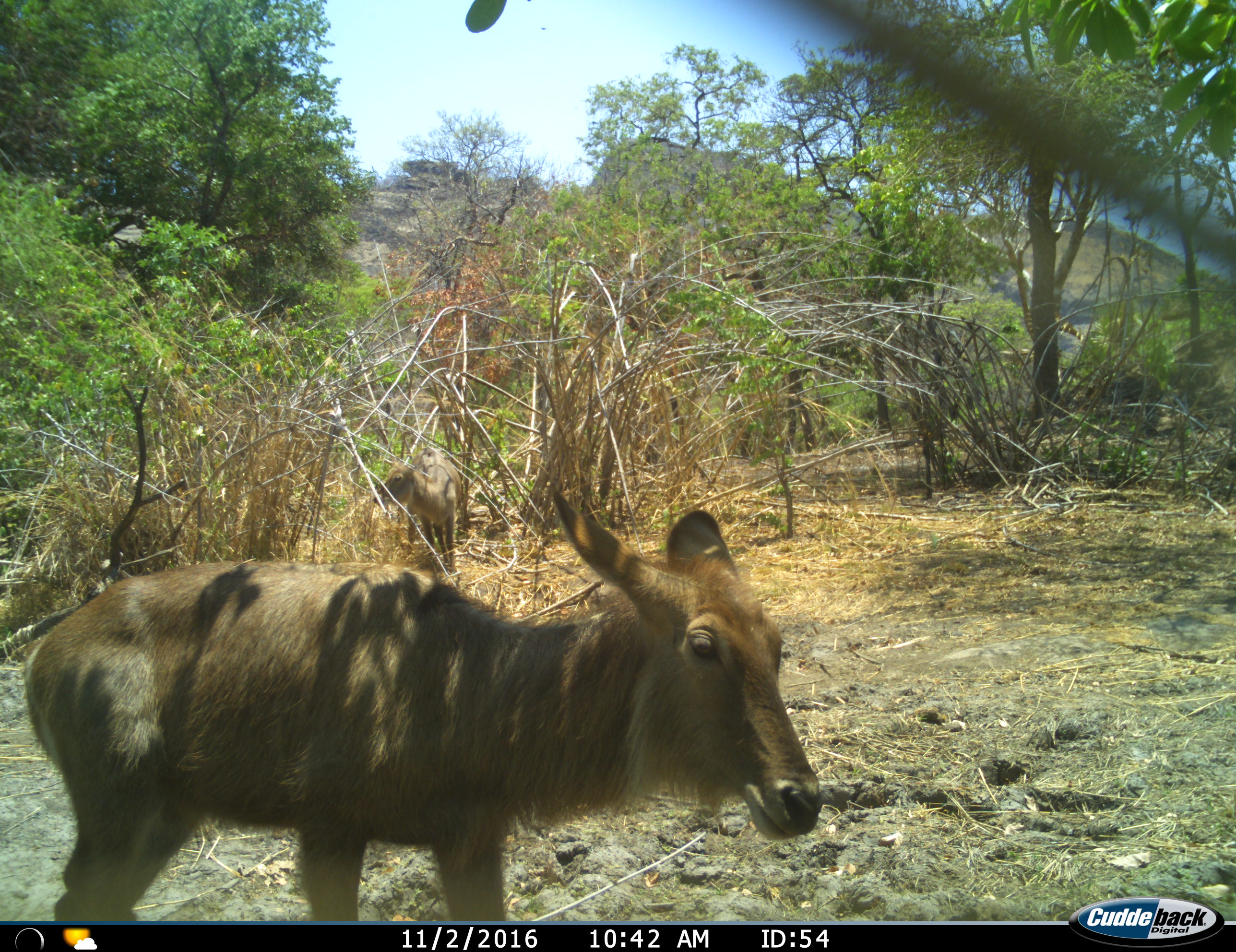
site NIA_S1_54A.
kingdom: Animalia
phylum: Chordata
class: Mammalia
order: Artiodactyla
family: Bovidae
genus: Kobus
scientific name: Kobus ellipsiprymnus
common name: waterbuck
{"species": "waterbuck (Kobus ellipsiprymnus)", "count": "2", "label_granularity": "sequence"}